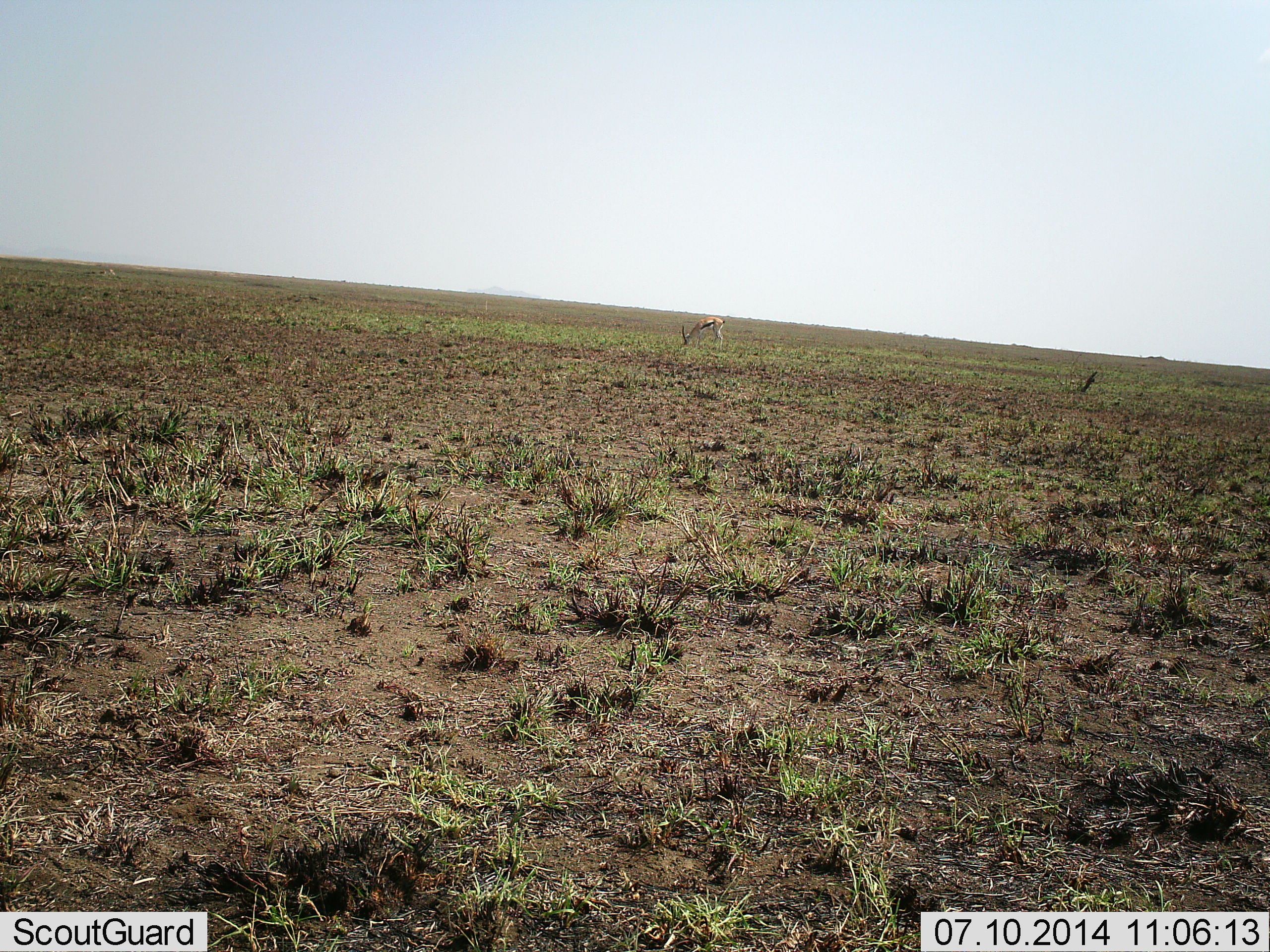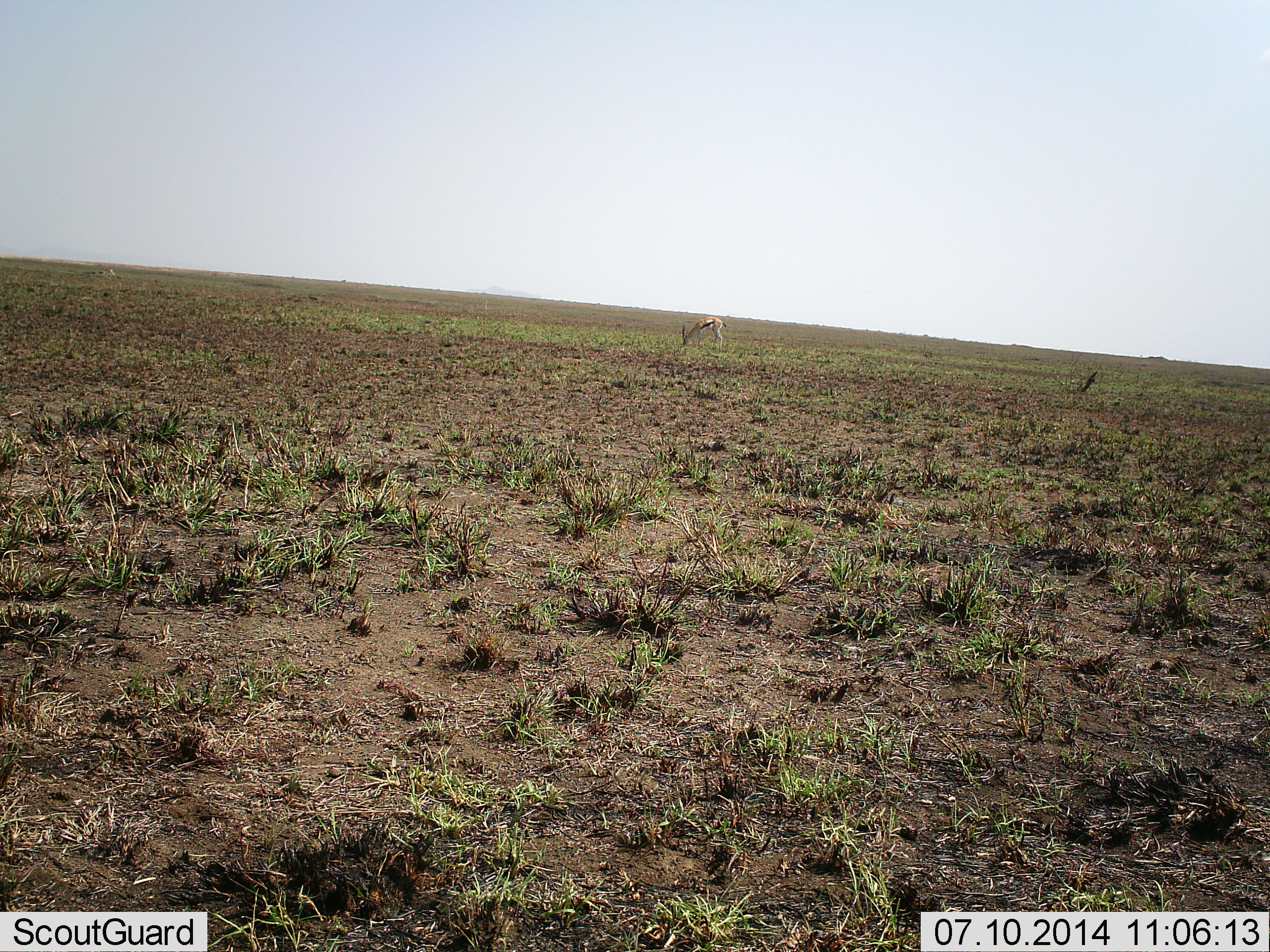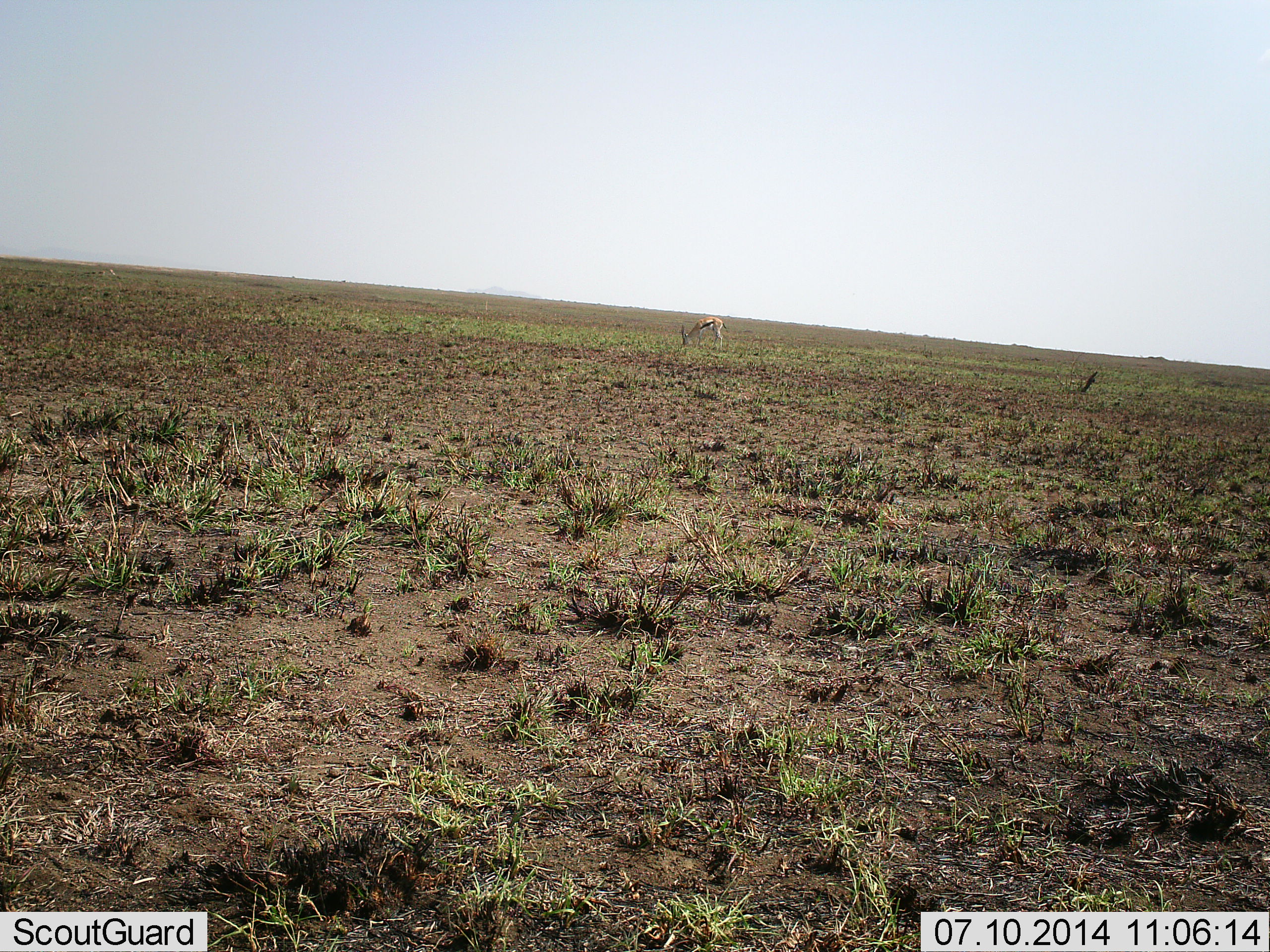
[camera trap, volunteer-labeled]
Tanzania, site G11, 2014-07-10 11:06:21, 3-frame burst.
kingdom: Animalia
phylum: Chordata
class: Mammalia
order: Artiodactyla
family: Bovidae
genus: Eudorcas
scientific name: Eudorcas thomsonii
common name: thomson's gazelle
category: gazellethomsons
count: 1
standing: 0%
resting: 0%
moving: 0%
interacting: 0%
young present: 0%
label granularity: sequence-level